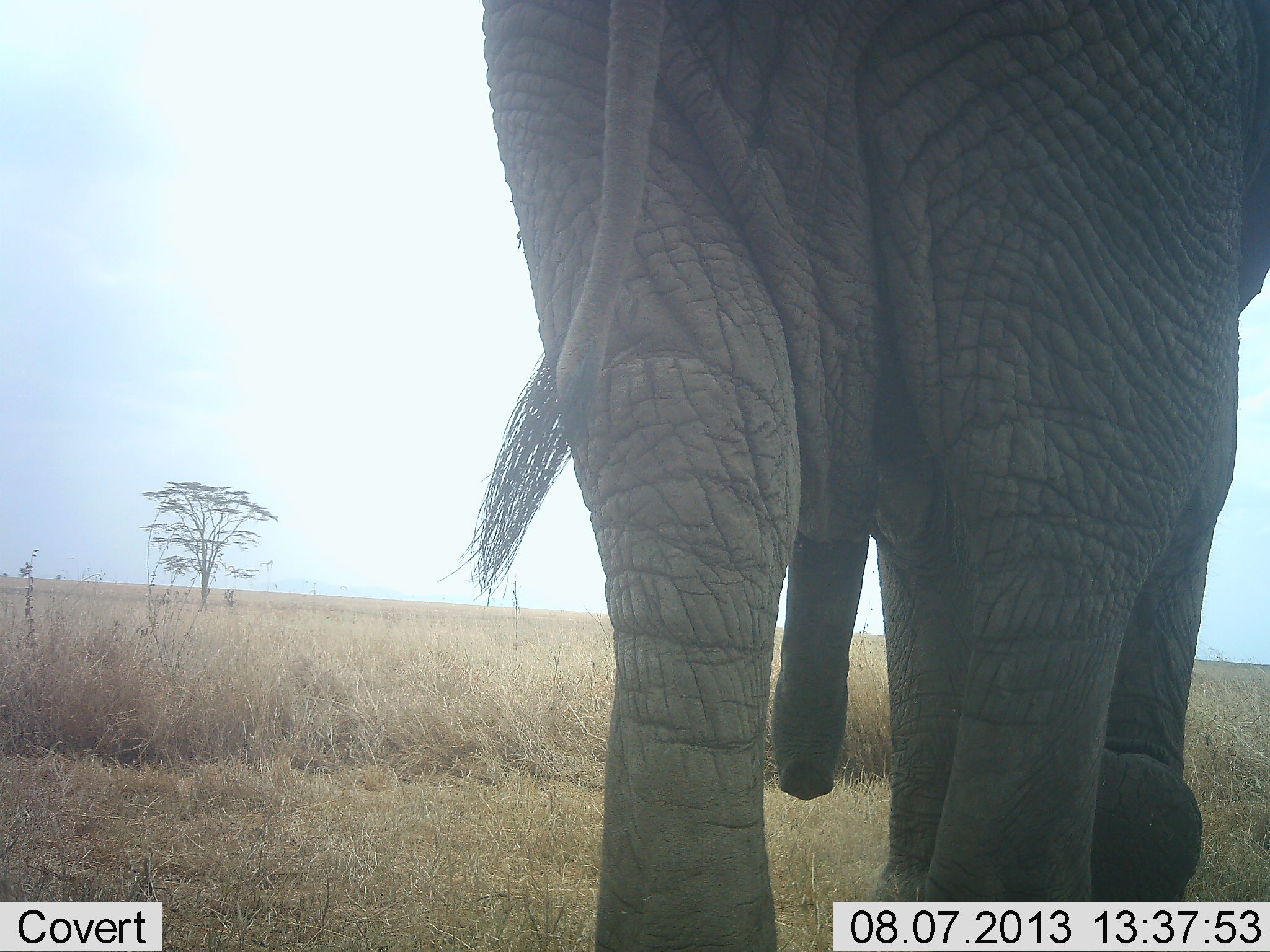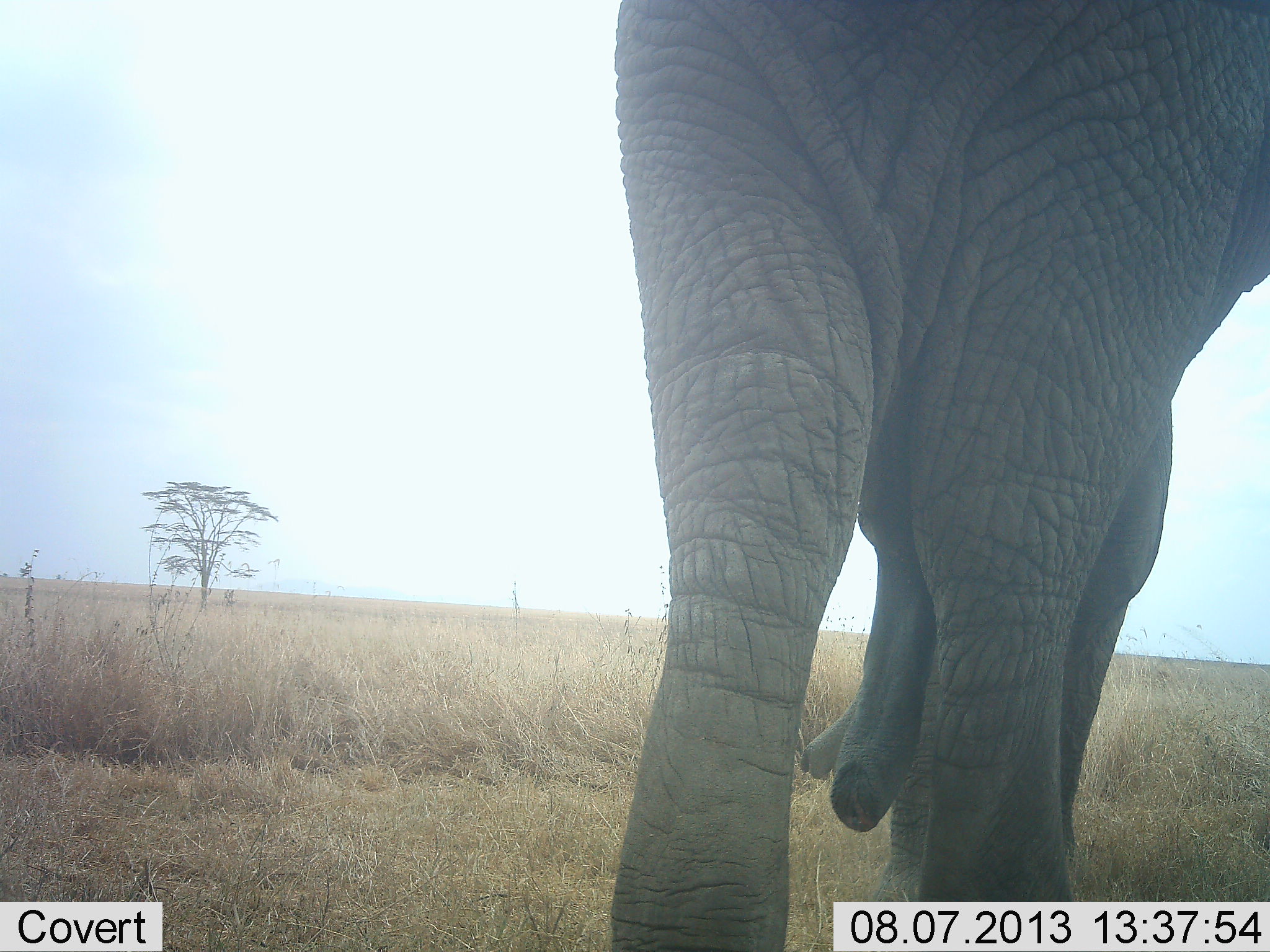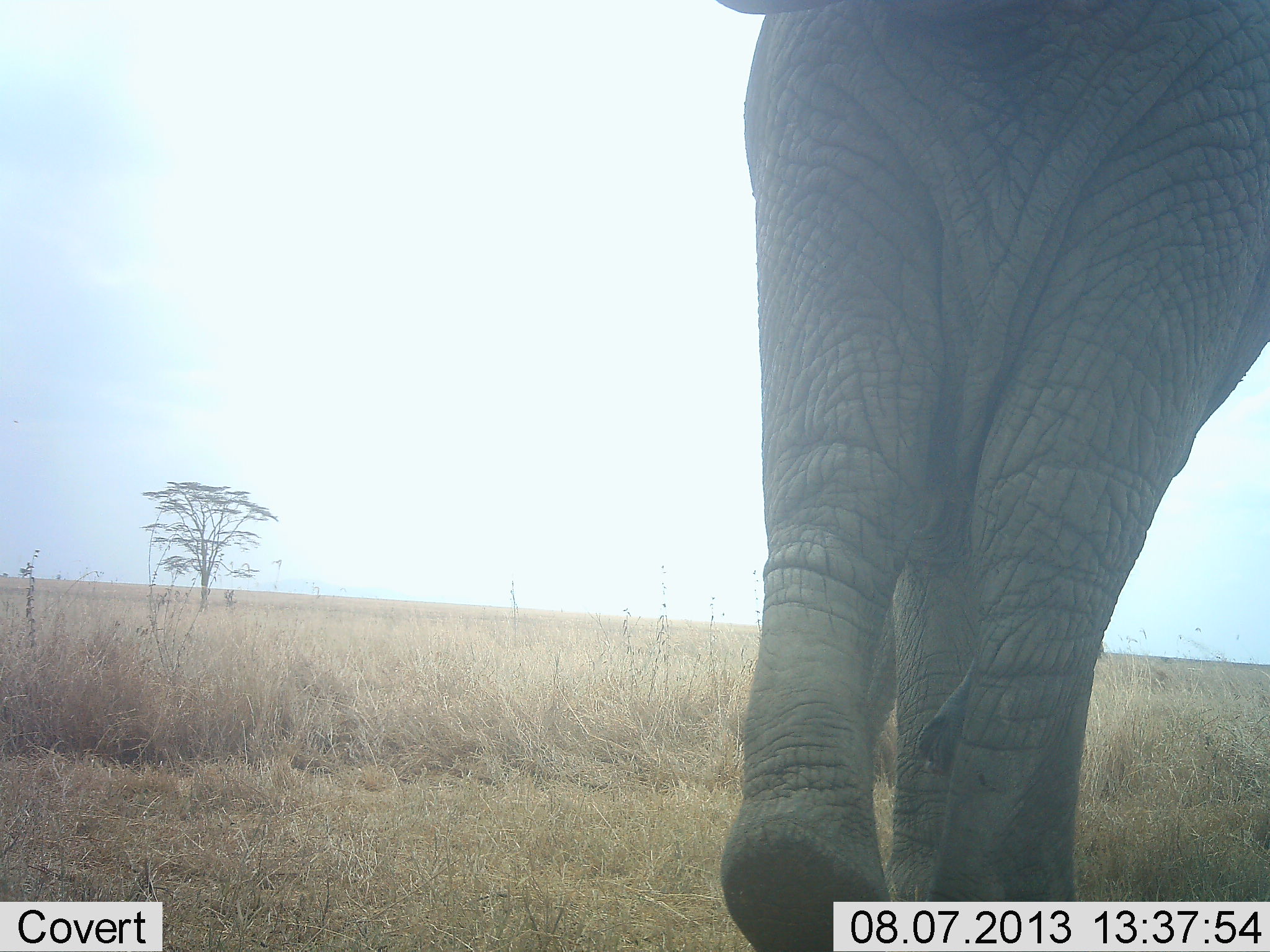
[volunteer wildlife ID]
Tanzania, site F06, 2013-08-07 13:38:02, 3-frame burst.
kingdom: Animalia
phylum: Chordata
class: Mammalia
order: Proboscidea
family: Elephantidae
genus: Loxodonta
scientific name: Loxodonta africana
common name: african bush elephant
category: elephant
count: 1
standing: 33%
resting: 0%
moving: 67%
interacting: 0%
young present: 0%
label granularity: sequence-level